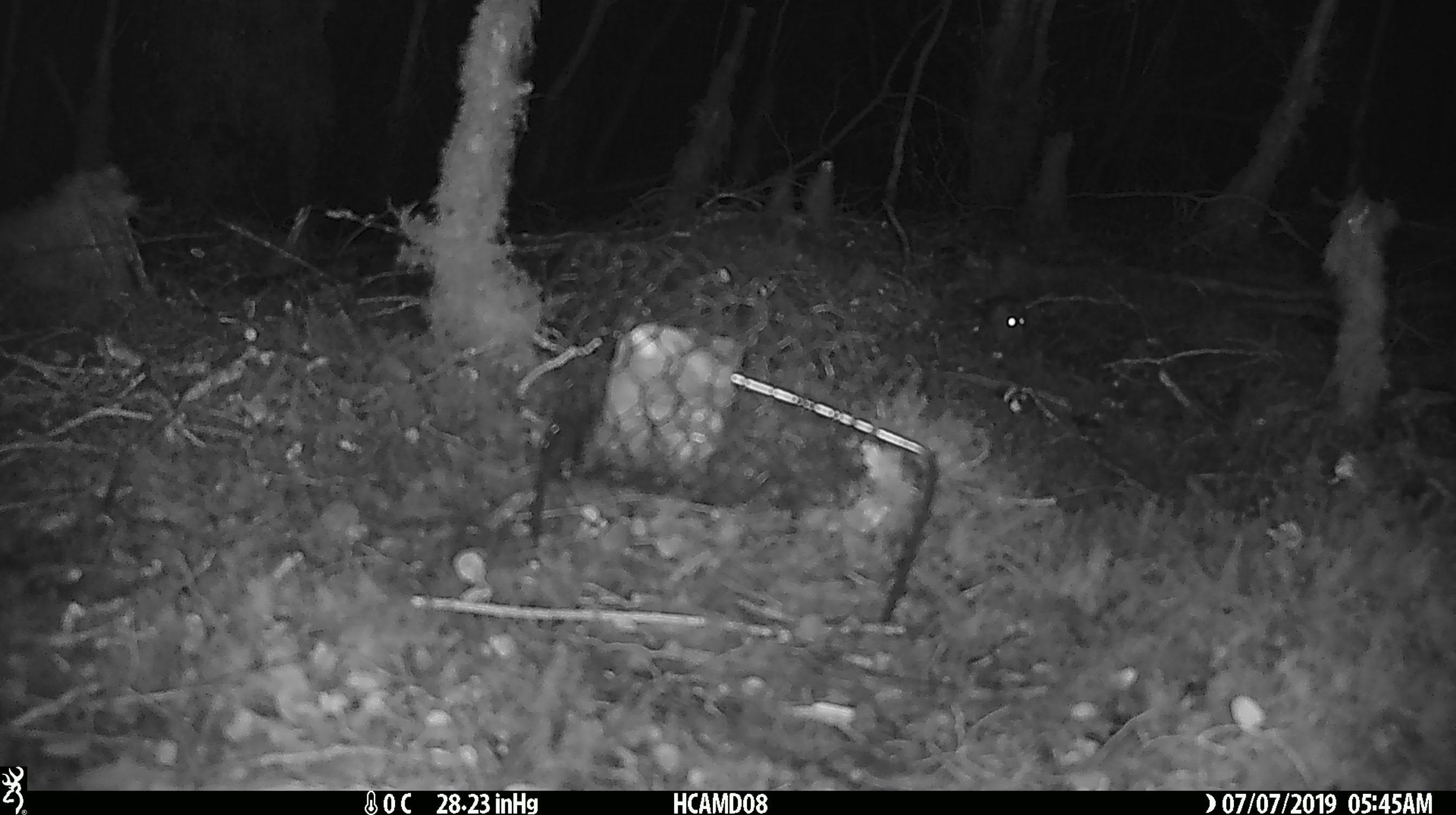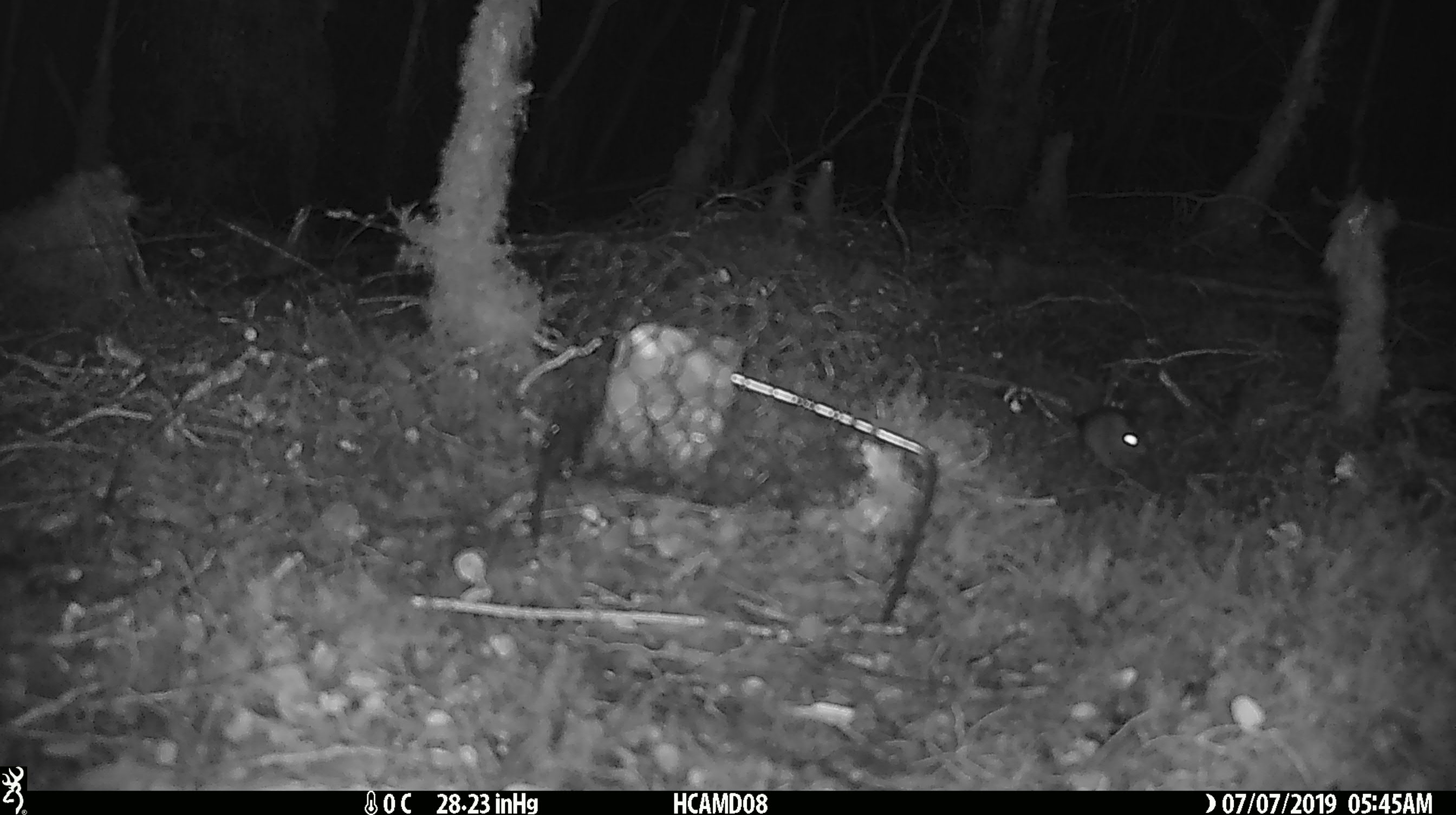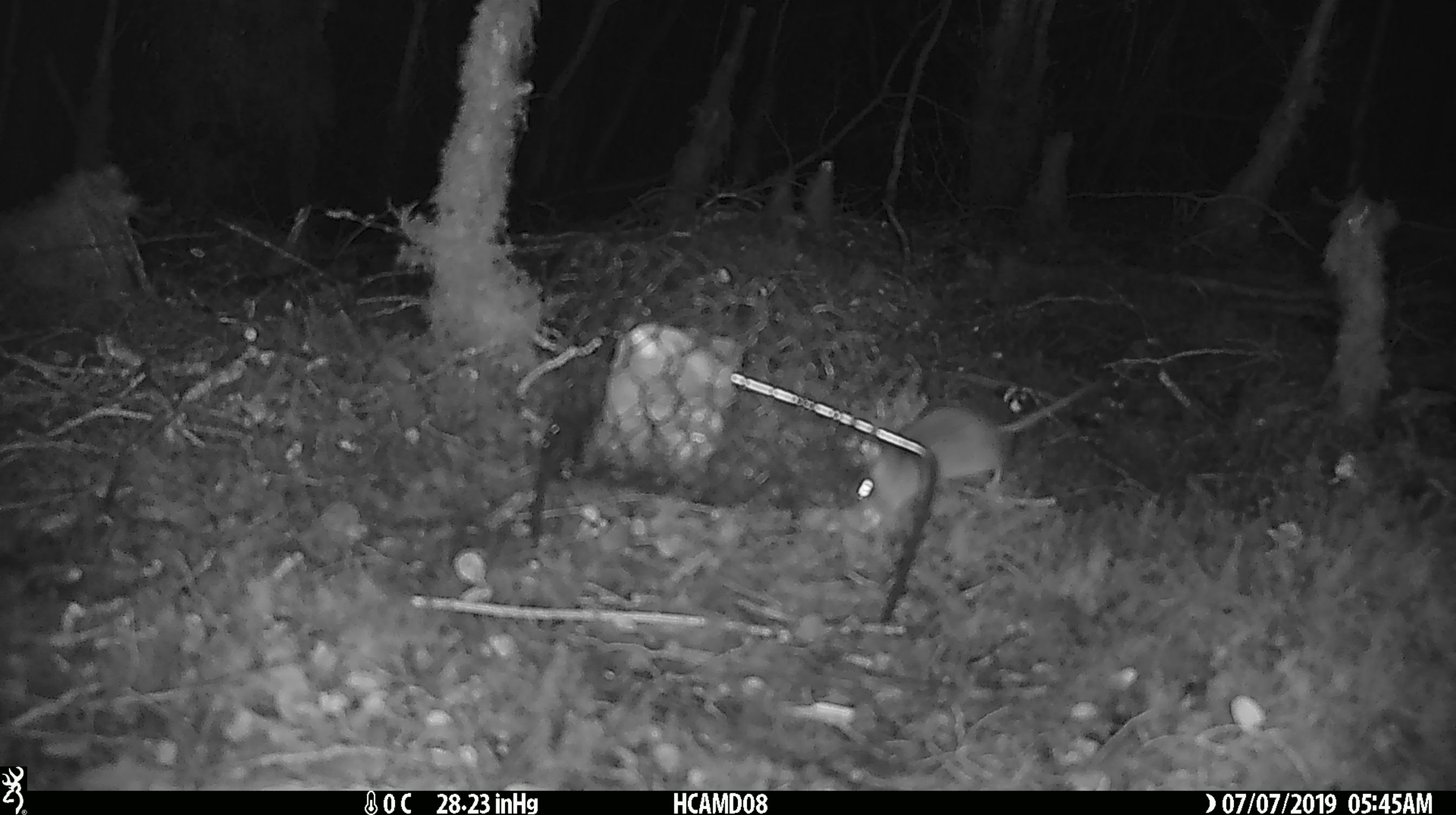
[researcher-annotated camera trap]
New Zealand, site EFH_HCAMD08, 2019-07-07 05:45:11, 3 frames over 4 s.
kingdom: Animalia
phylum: Chordata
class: Mammalia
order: Rodentia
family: Muridae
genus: Mus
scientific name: Mus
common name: mouse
Mouse (Mus).